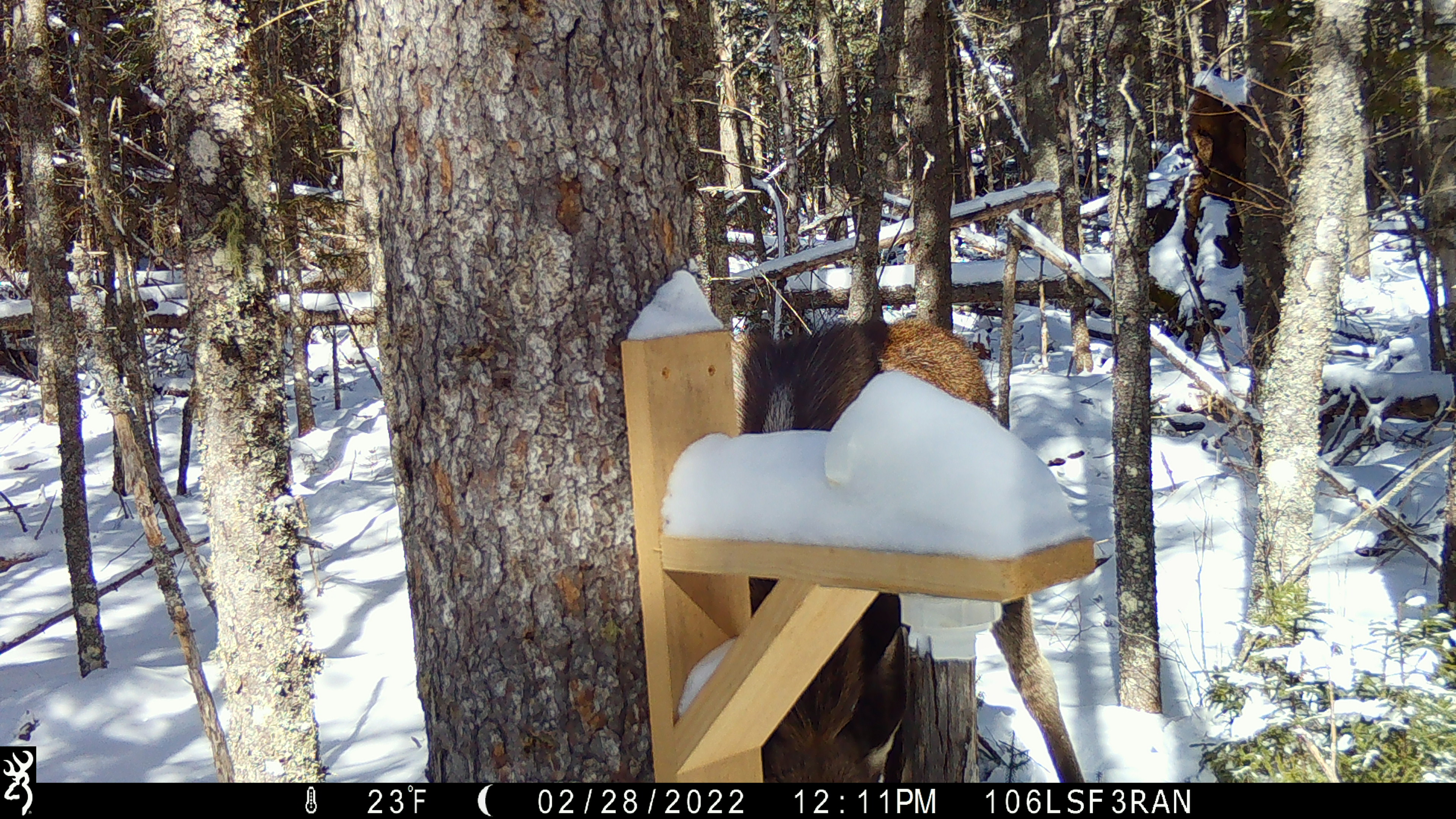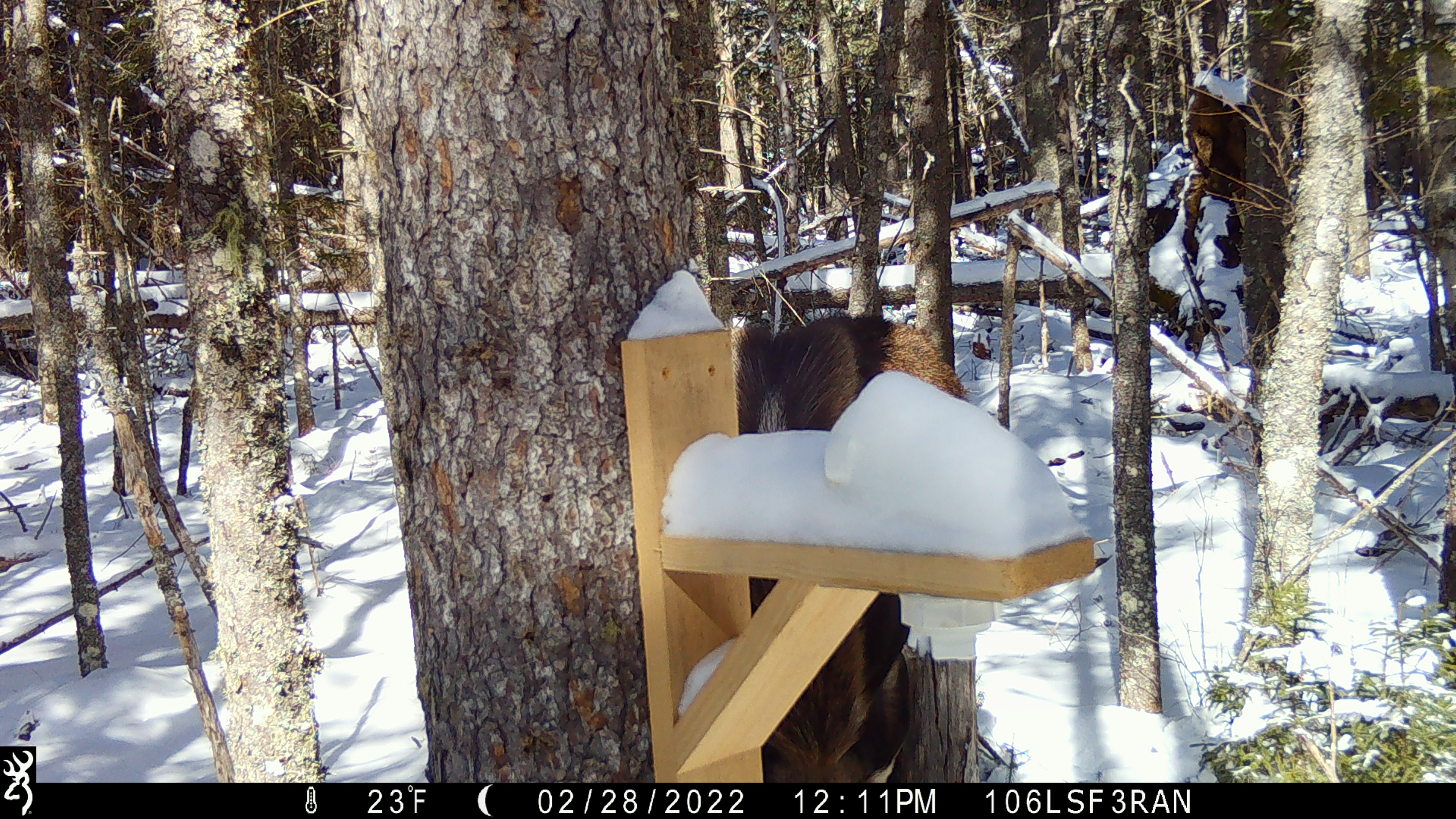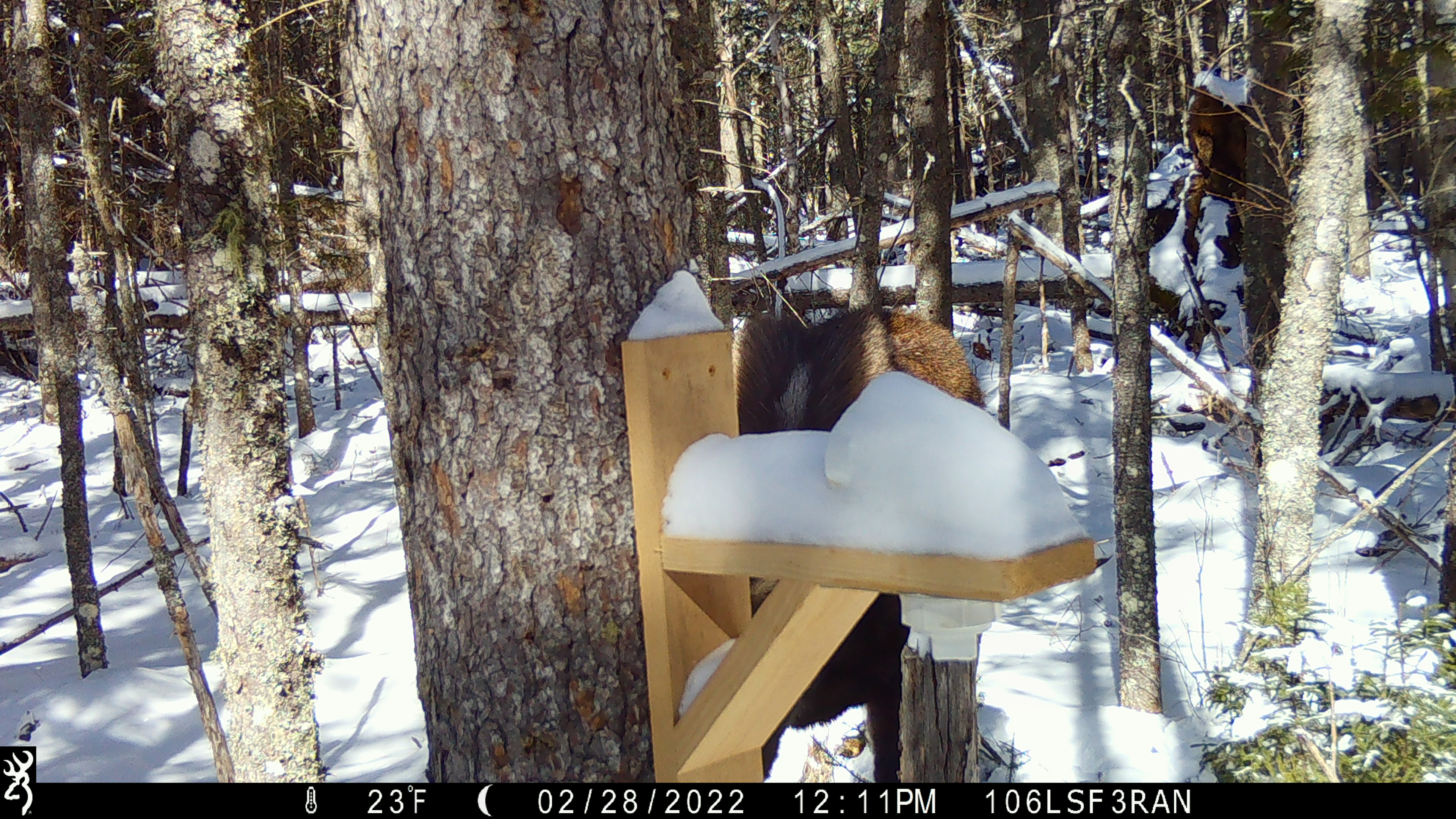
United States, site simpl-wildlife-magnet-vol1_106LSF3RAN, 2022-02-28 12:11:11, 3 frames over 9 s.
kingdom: Animalia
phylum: Chordata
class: Mammalia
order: Artiodactyla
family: Cervidae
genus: Alces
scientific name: Alces alces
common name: moose